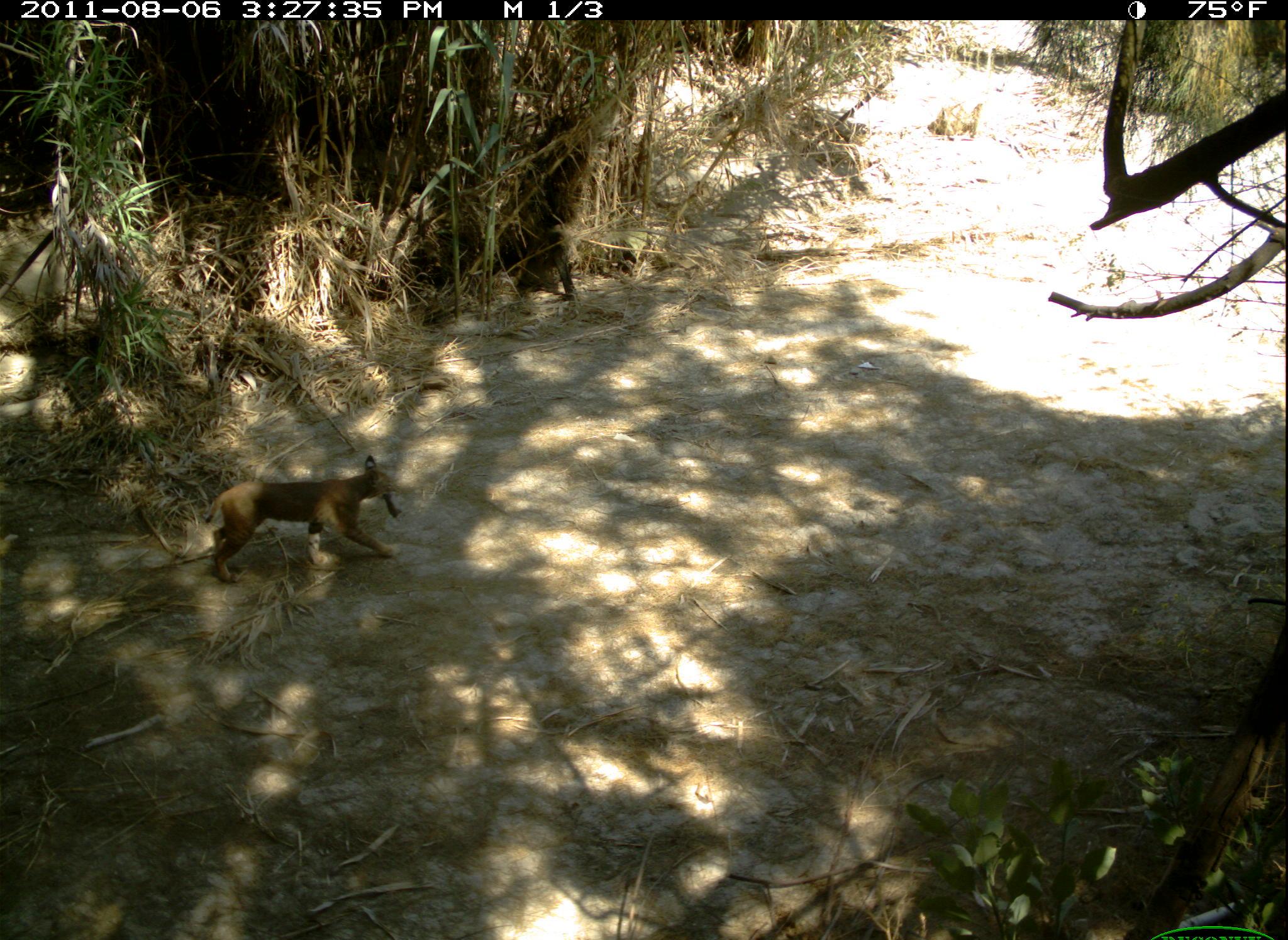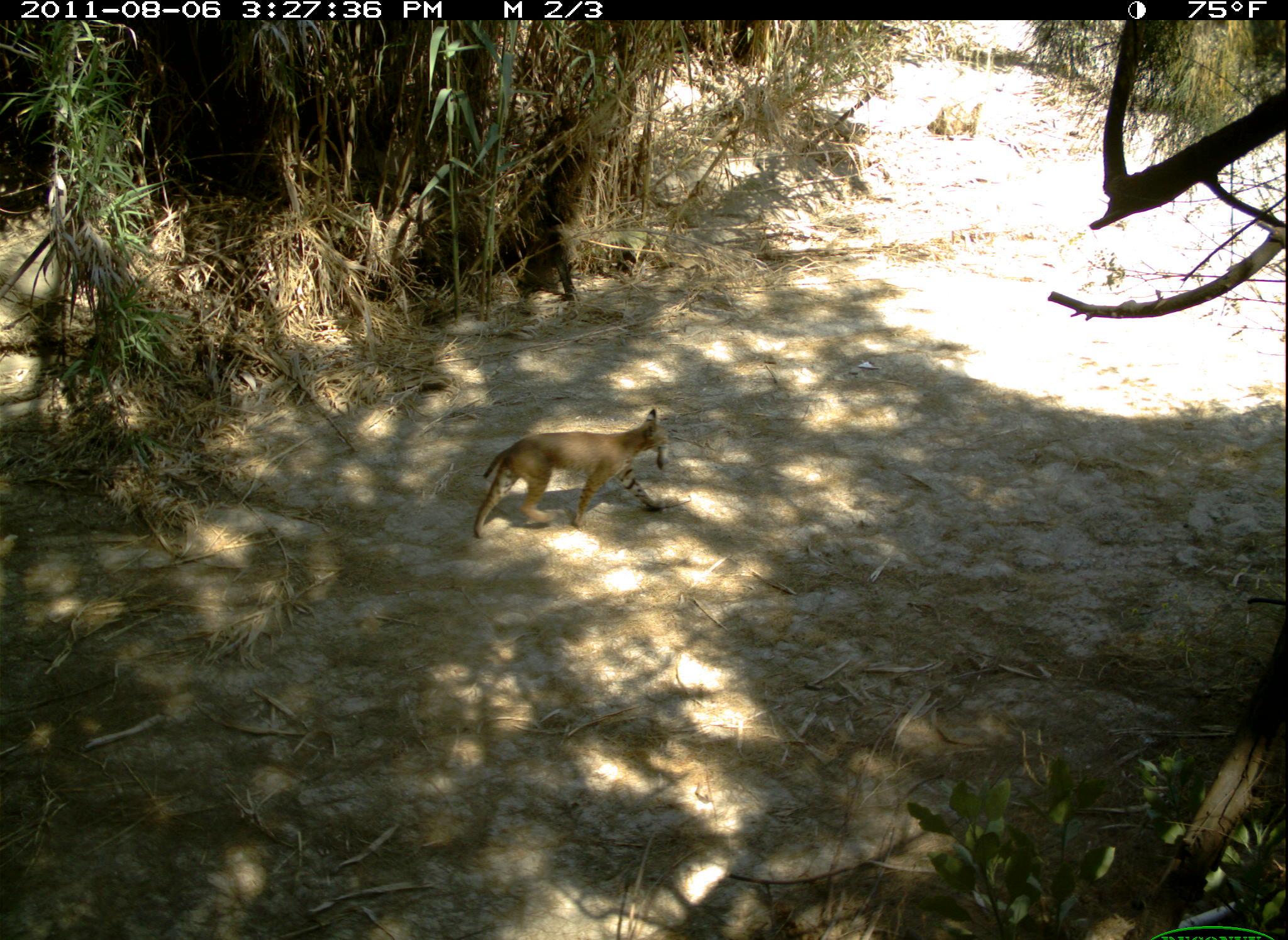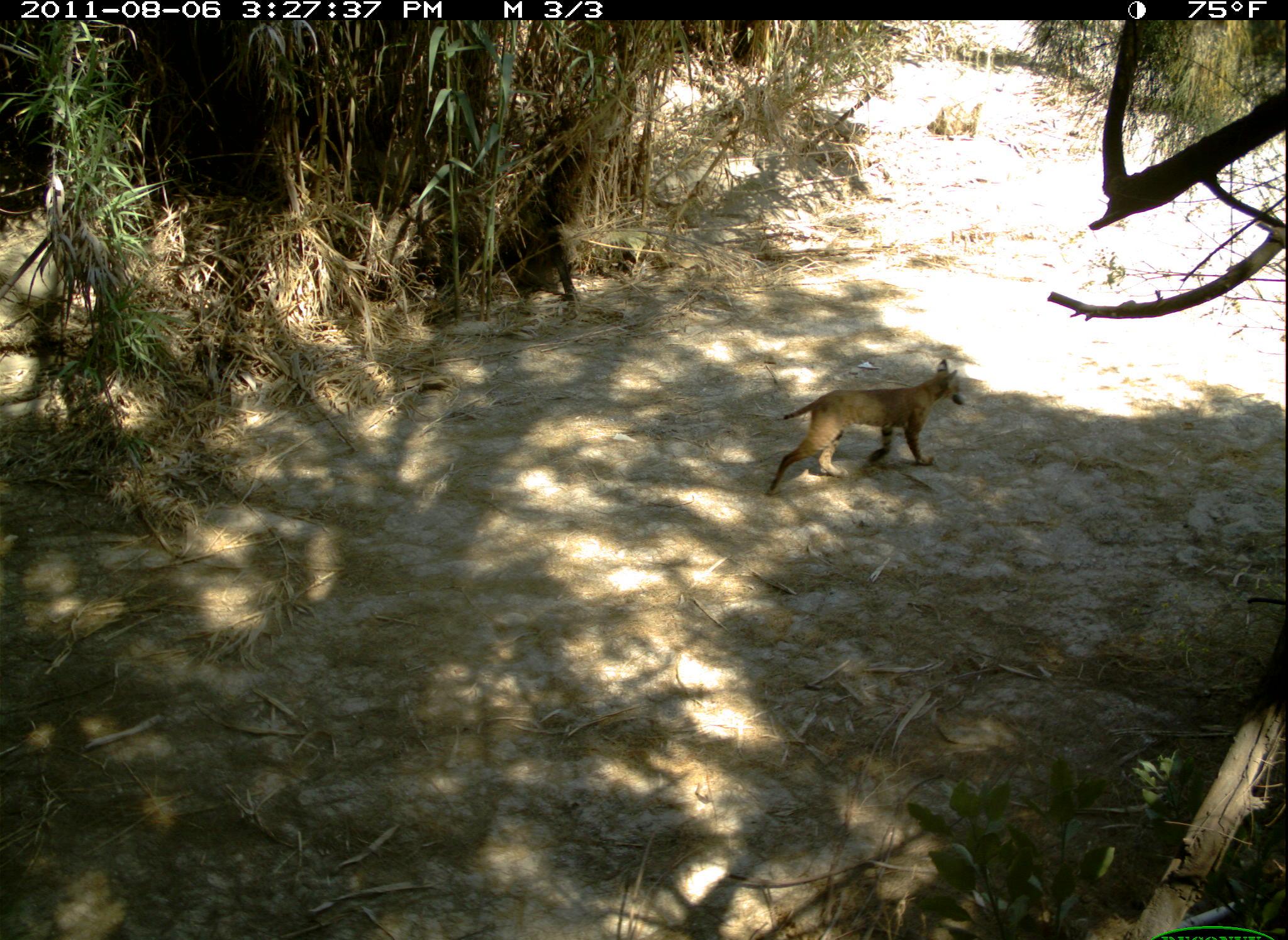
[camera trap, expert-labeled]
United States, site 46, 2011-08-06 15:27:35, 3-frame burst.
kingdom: Animalia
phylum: Chordata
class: Mammalia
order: Rodentia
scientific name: Rodentia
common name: rodent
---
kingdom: Animalia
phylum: Chordata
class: Mammalia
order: Carnivora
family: Felidae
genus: Lynx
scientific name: Lynx rufus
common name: bobcat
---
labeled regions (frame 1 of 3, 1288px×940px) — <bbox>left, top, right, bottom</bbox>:
rodent: <bbox>373, 486, 408, 526</bbox>